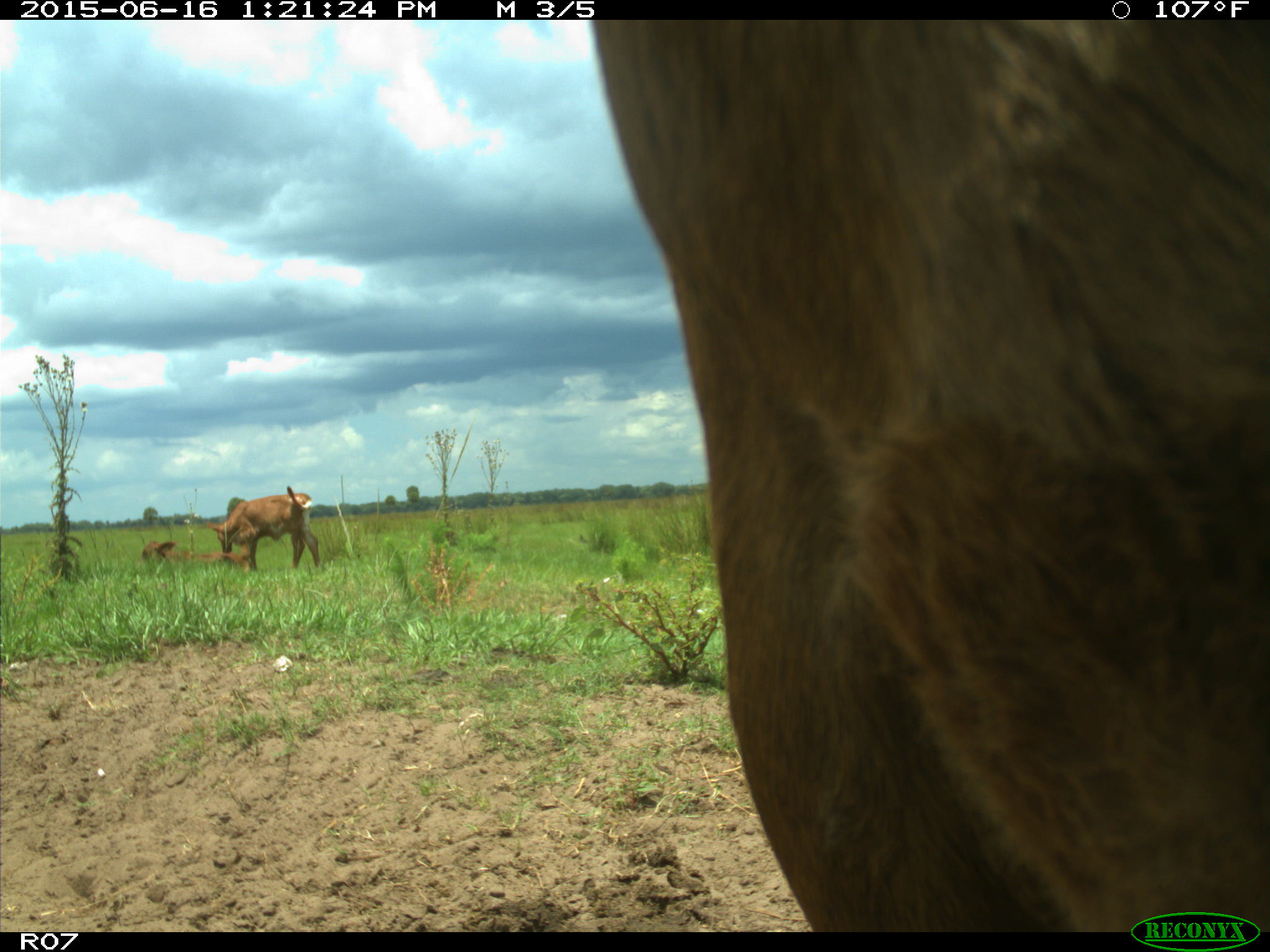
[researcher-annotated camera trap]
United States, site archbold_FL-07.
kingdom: Animalia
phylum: Chordata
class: Mammalia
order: Artiodactyla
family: Bovidae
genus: Bos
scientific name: Bos taurus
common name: domestic cow